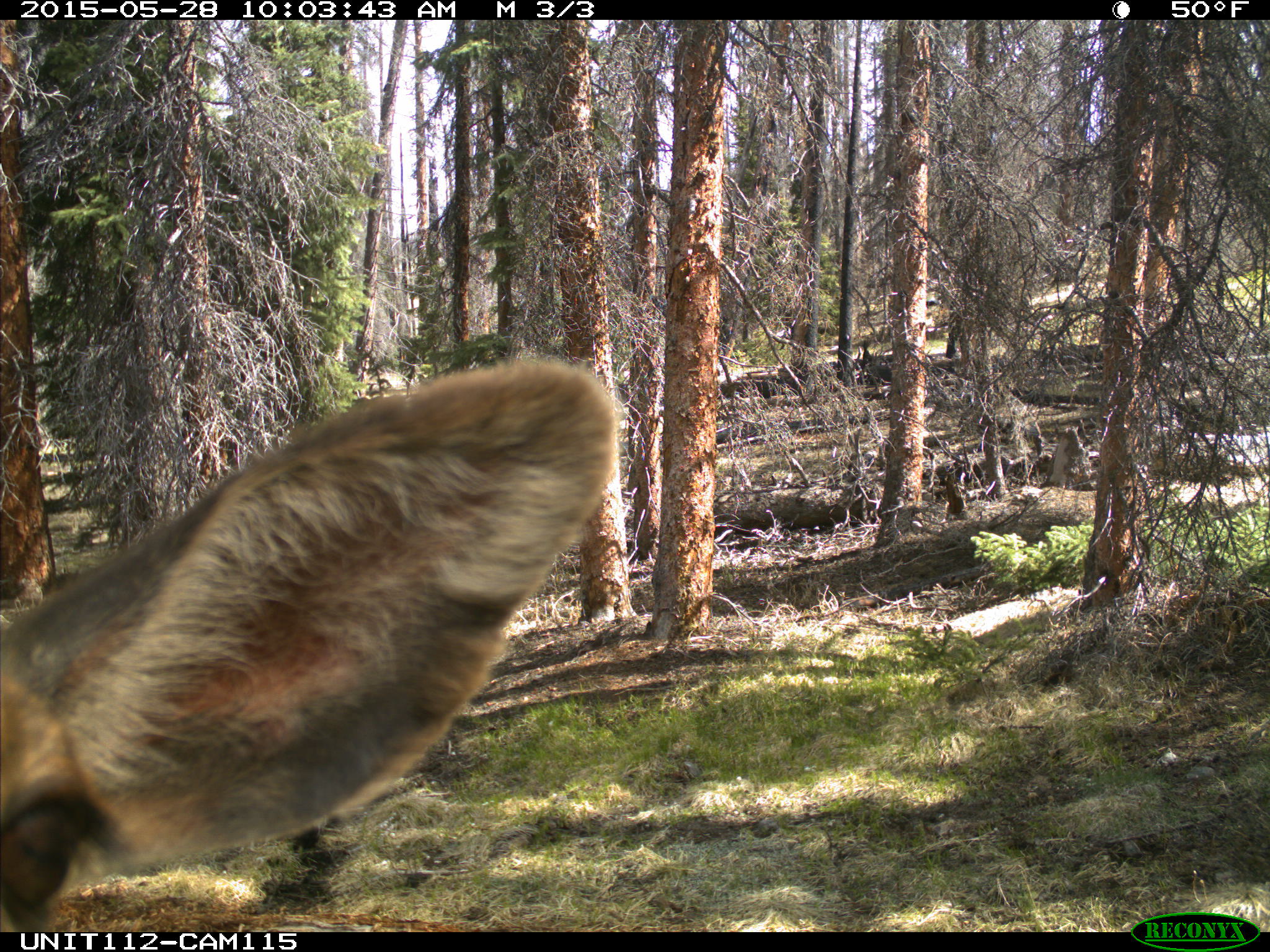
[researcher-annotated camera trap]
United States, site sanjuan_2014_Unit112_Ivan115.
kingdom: Animalia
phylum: Chordata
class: Mammalia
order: Artiodactyla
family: Cervidae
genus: Cervus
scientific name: Cervus elaphus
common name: red deer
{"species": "Cervus elaphus (red deer)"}